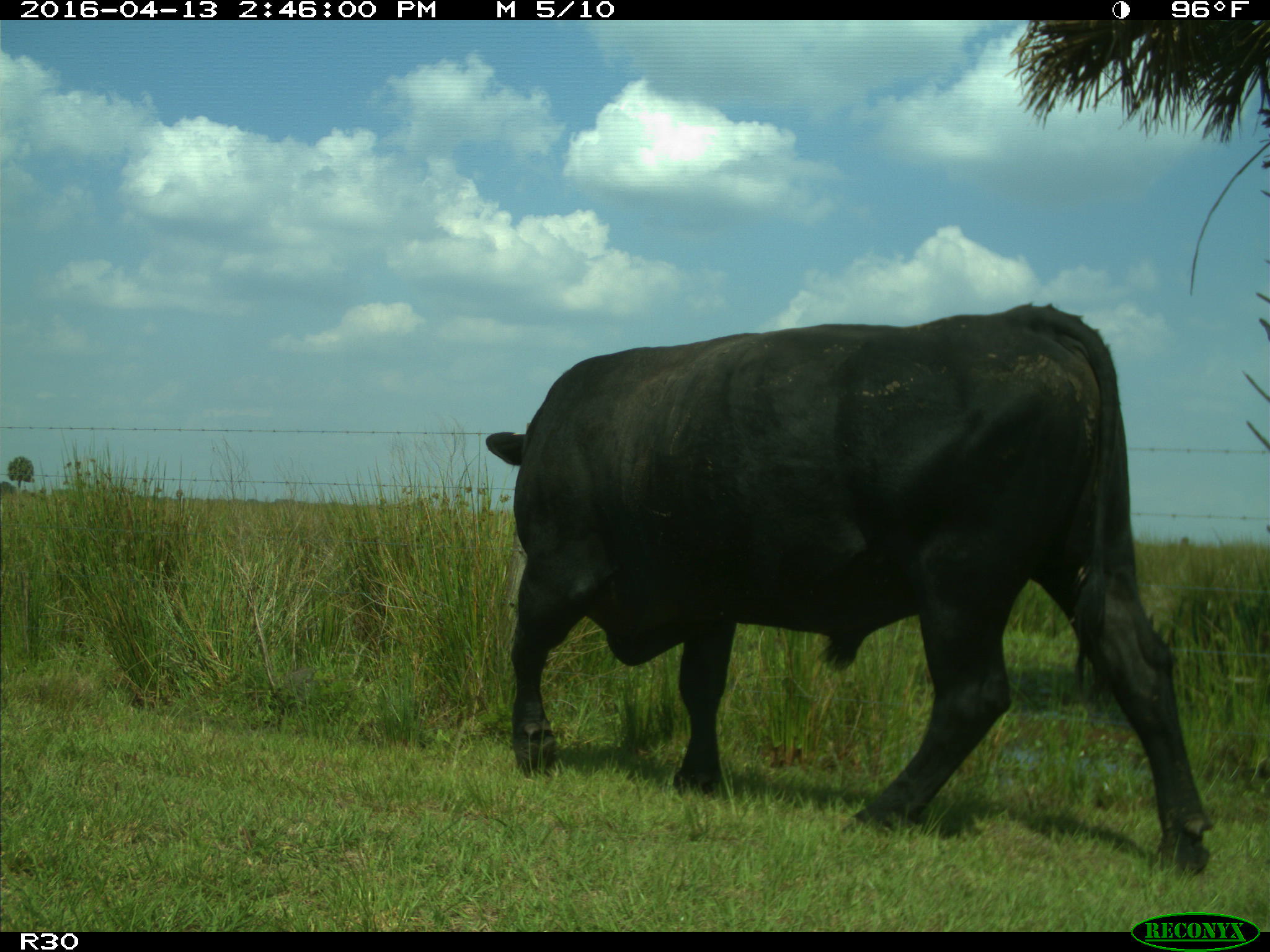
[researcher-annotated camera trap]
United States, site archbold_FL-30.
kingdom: Animalia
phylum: Chordata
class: Mammalia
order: Artiodactyla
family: Bovidae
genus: Bos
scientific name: Bos taurus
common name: domestic cow